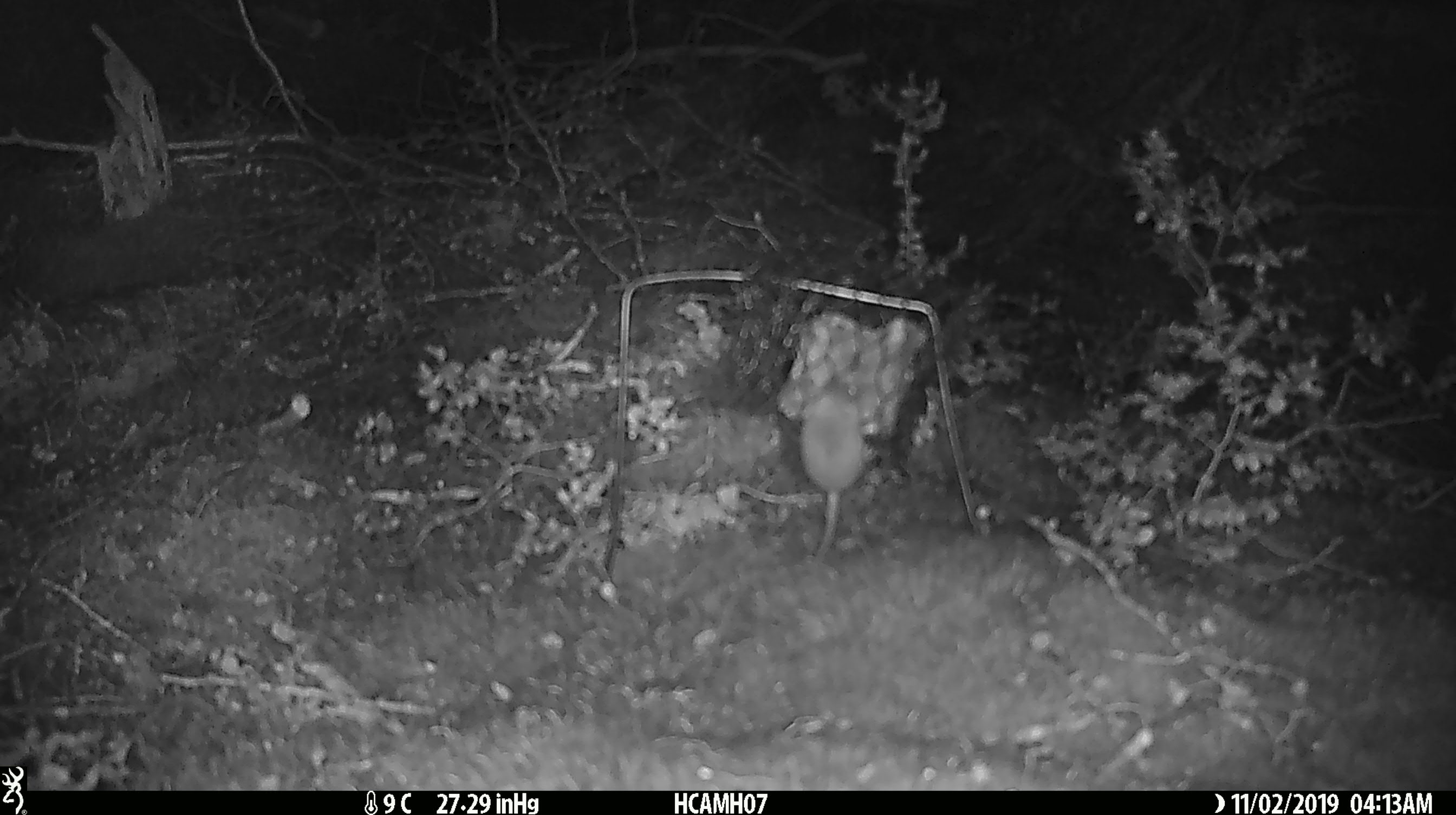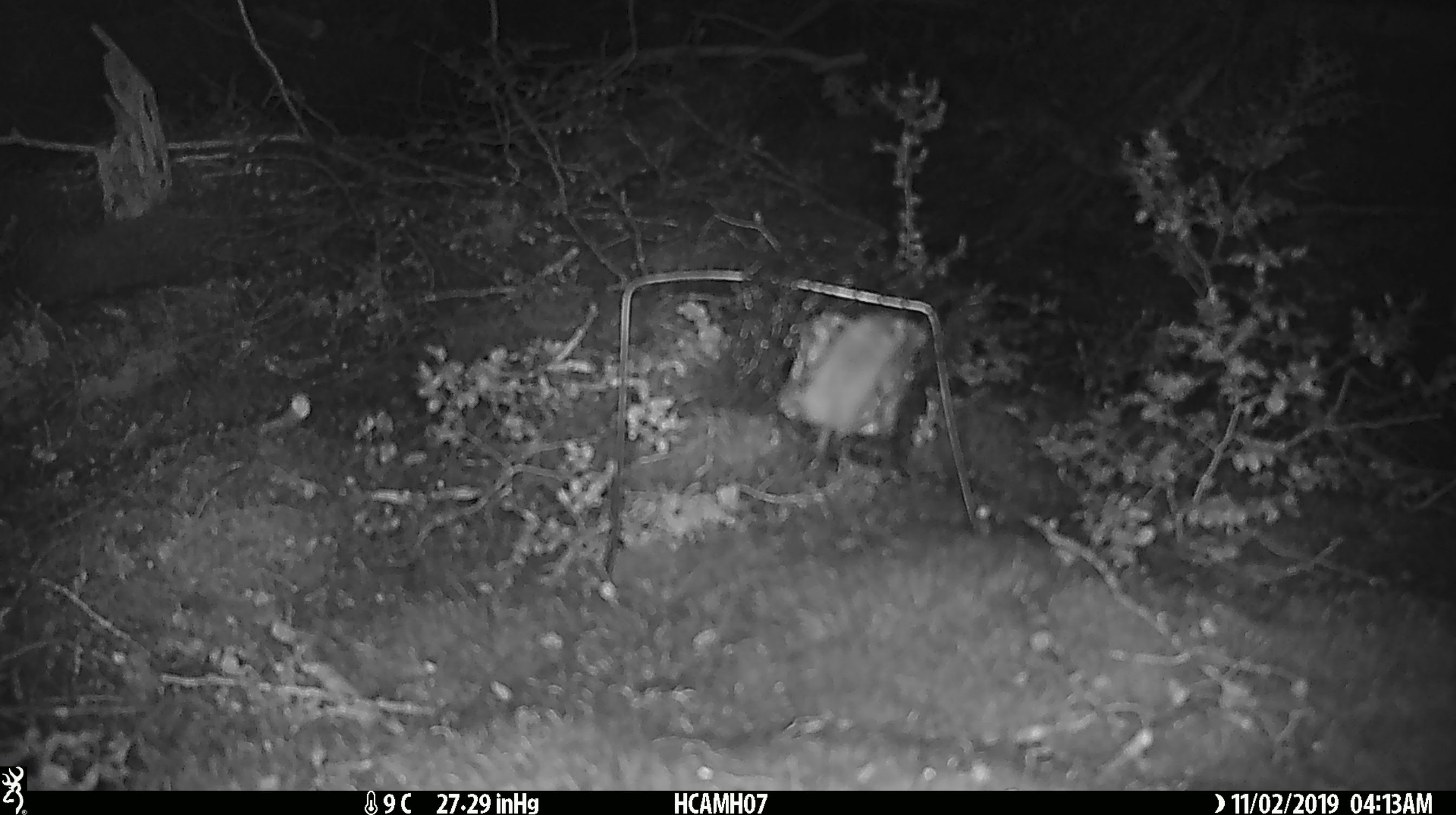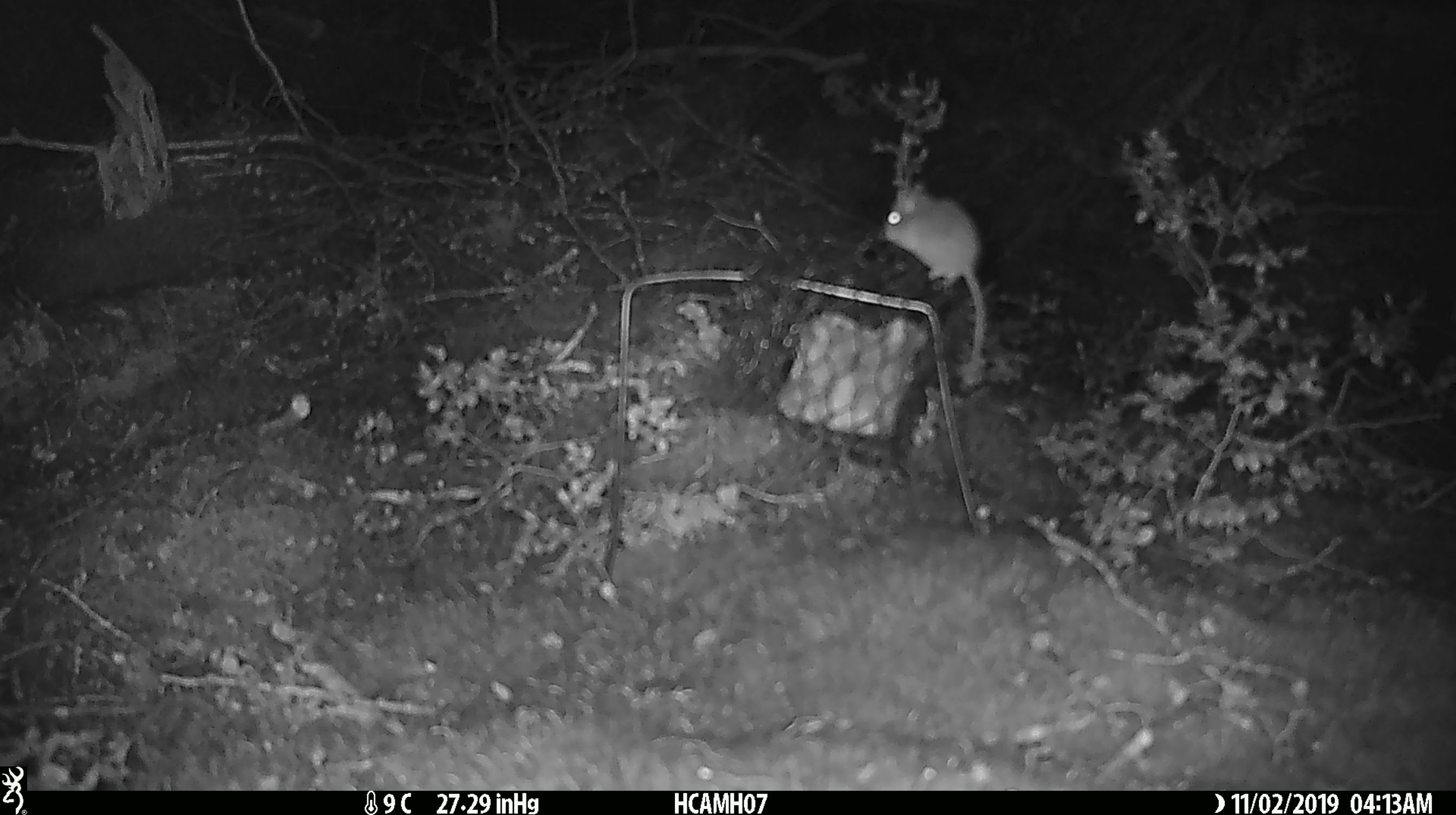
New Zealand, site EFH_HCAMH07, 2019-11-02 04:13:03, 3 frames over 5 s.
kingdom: Animalia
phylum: Chordata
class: Mammalia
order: Rodentia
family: Muridae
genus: Mus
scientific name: Mus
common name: mouse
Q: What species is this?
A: Mouse (Mus).